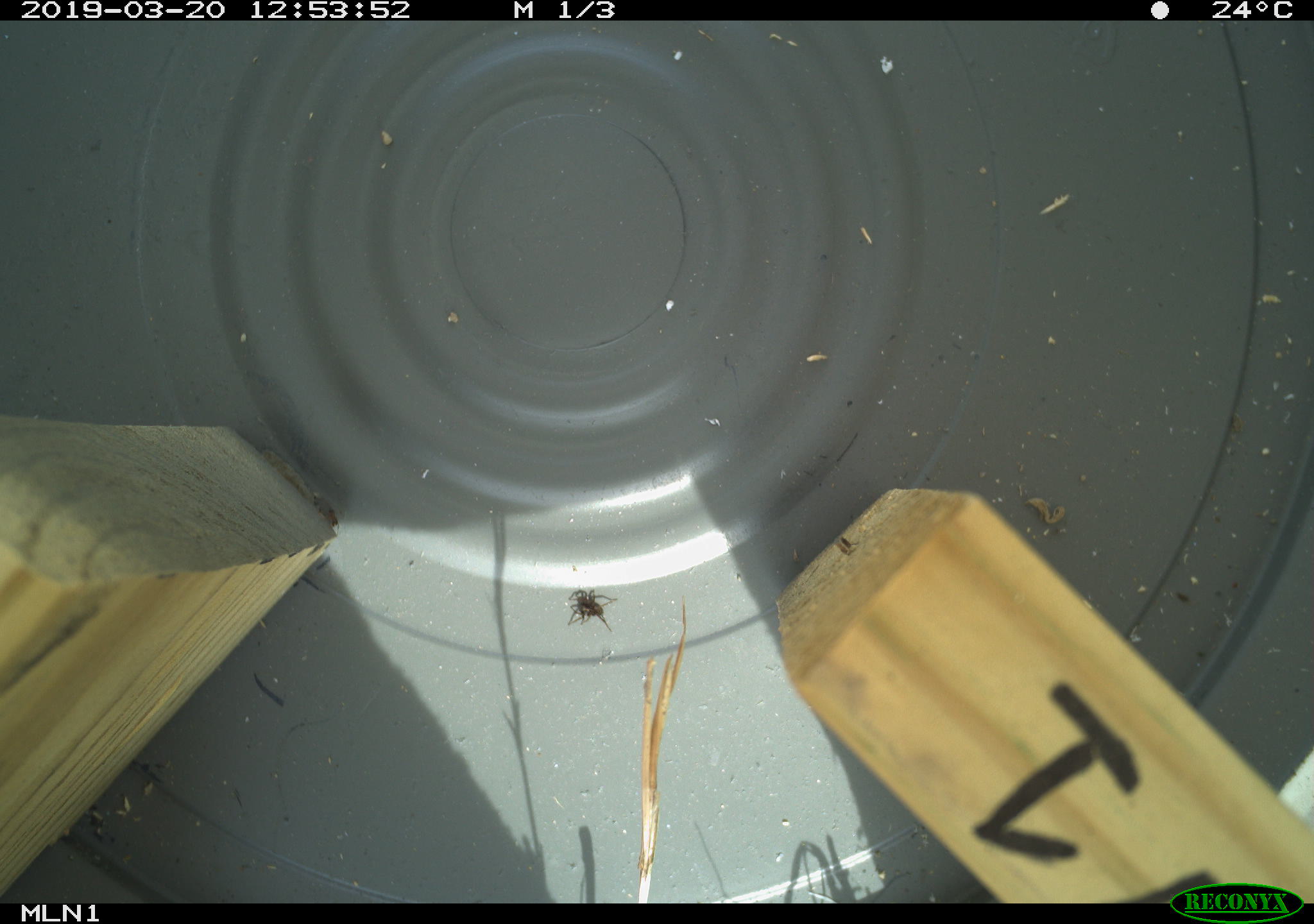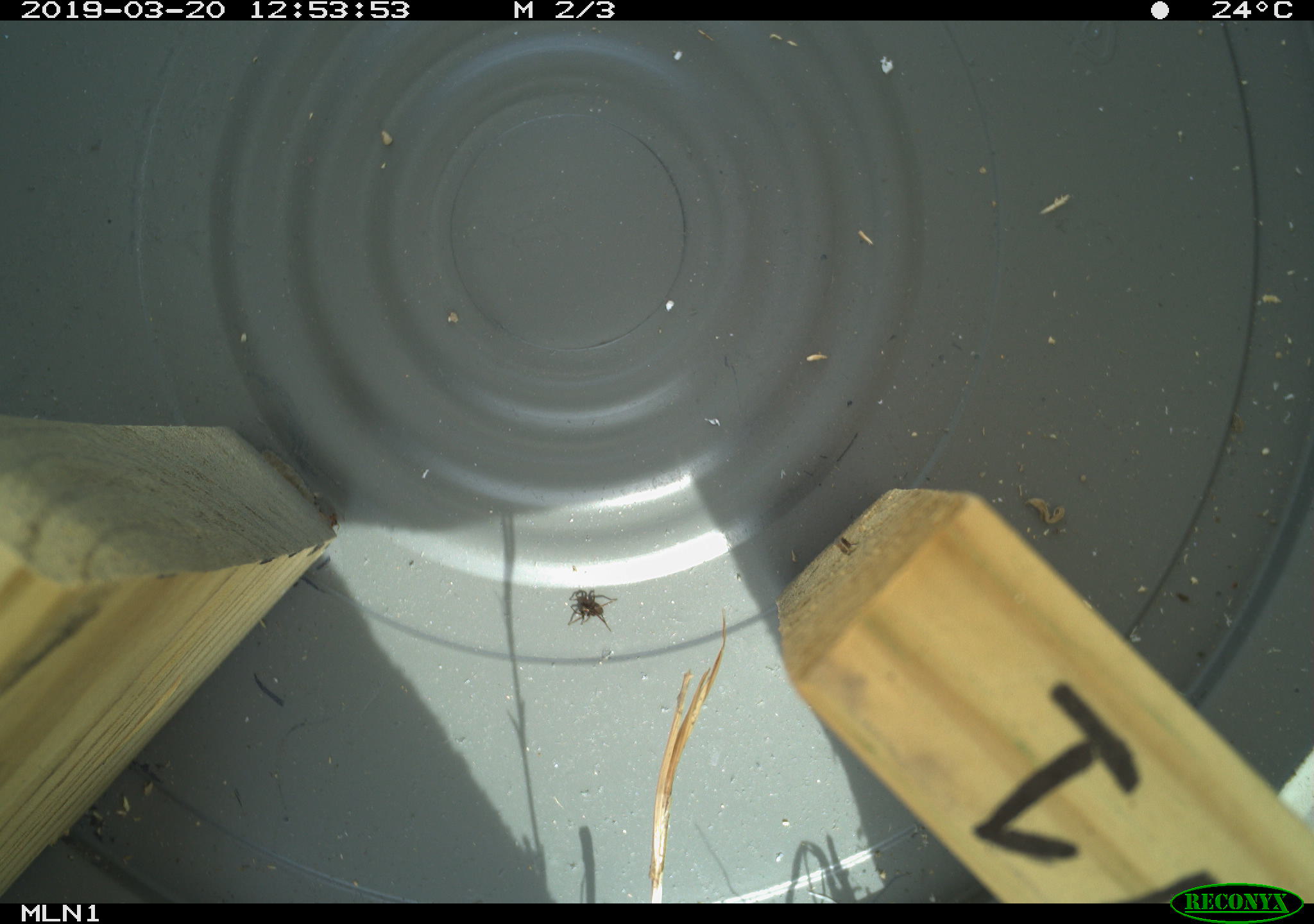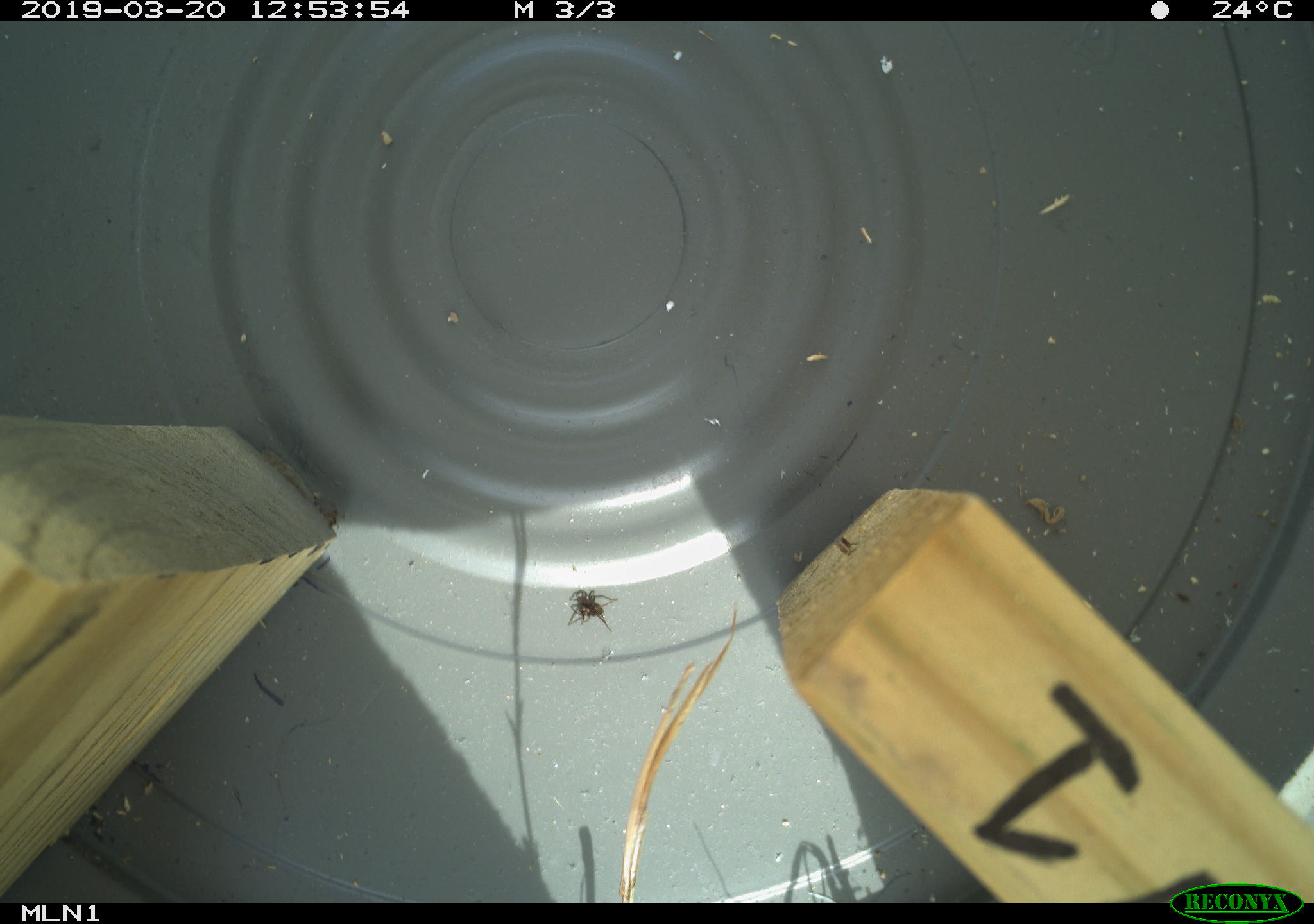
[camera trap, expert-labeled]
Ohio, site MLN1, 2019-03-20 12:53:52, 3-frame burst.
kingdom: Animalia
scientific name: Animalia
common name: animal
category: invertebrate